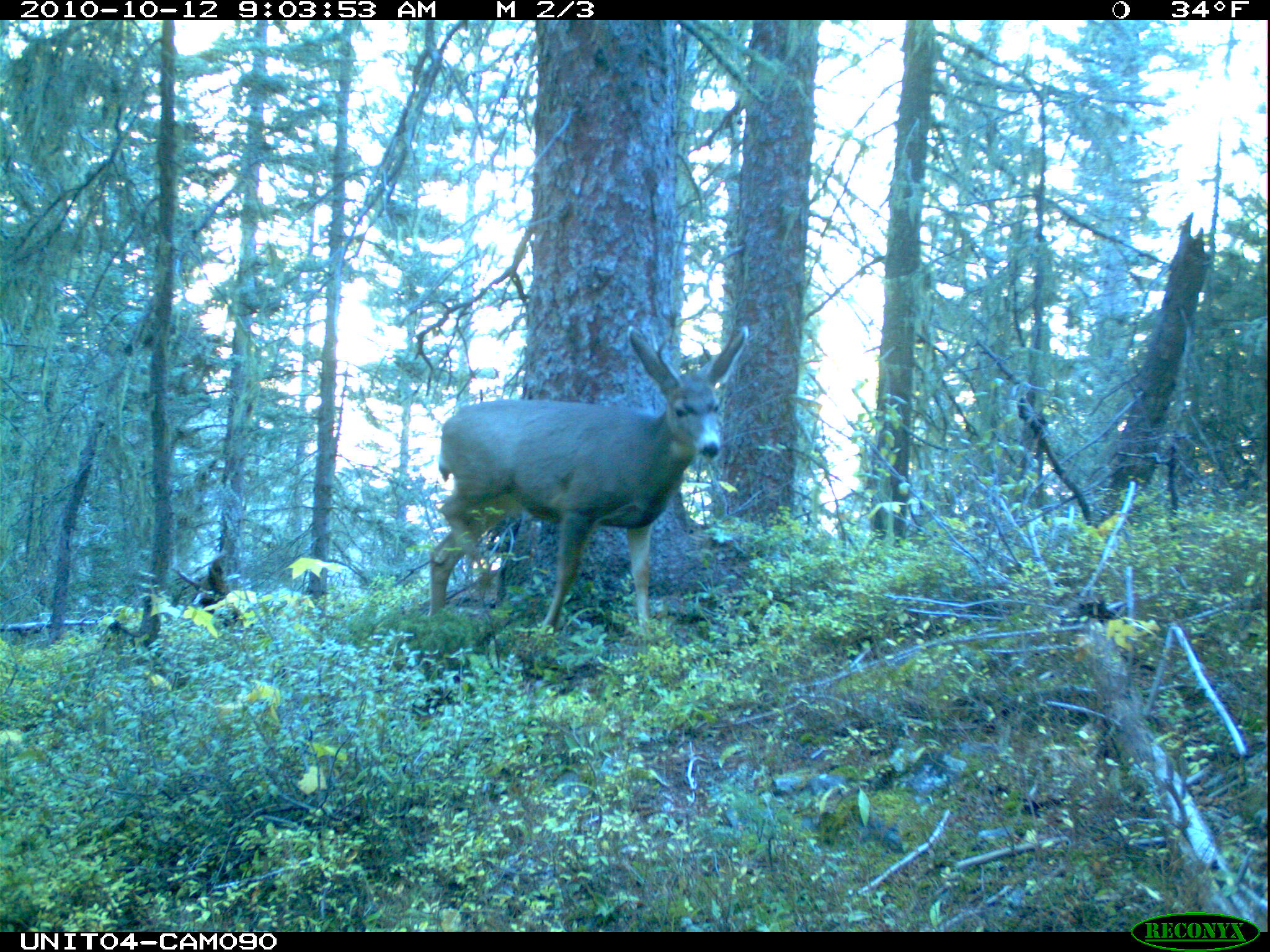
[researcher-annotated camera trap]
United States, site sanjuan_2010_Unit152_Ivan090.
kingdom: Animalia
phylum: Chordata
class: Mammalia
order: Artiodactyla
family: Cervidae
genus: Odocoileus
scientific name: Odocoileus hemionus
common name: mule deer